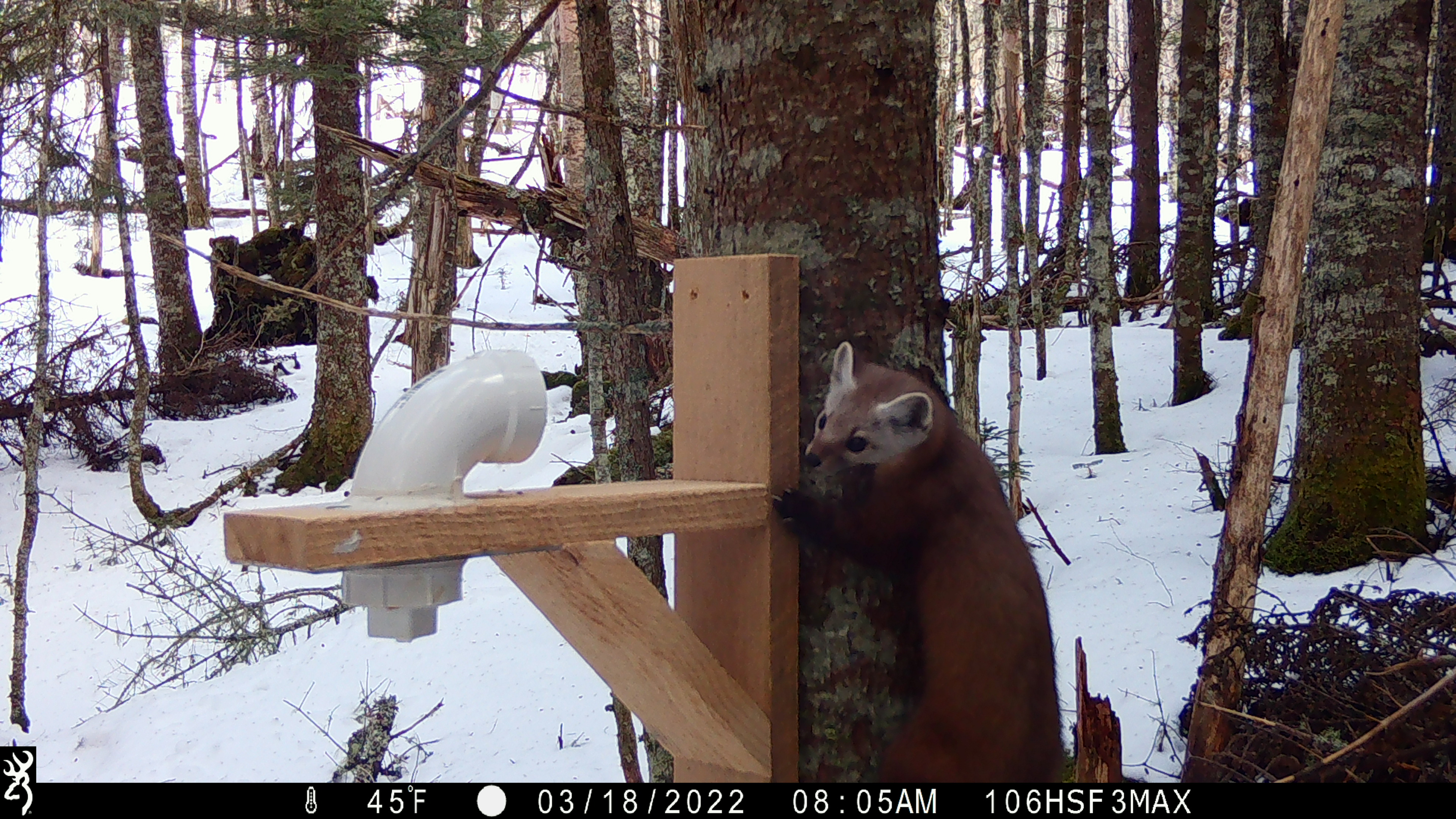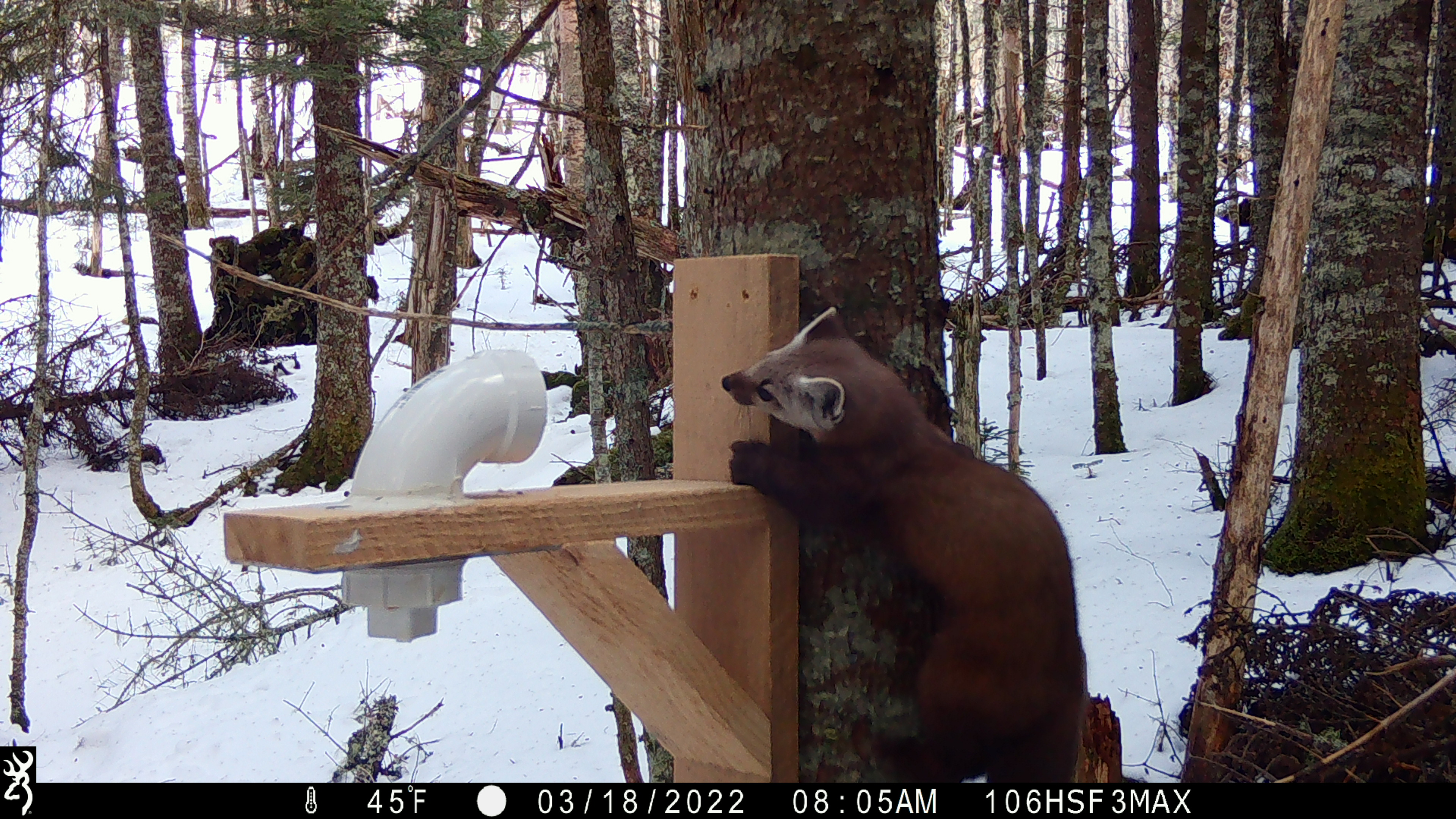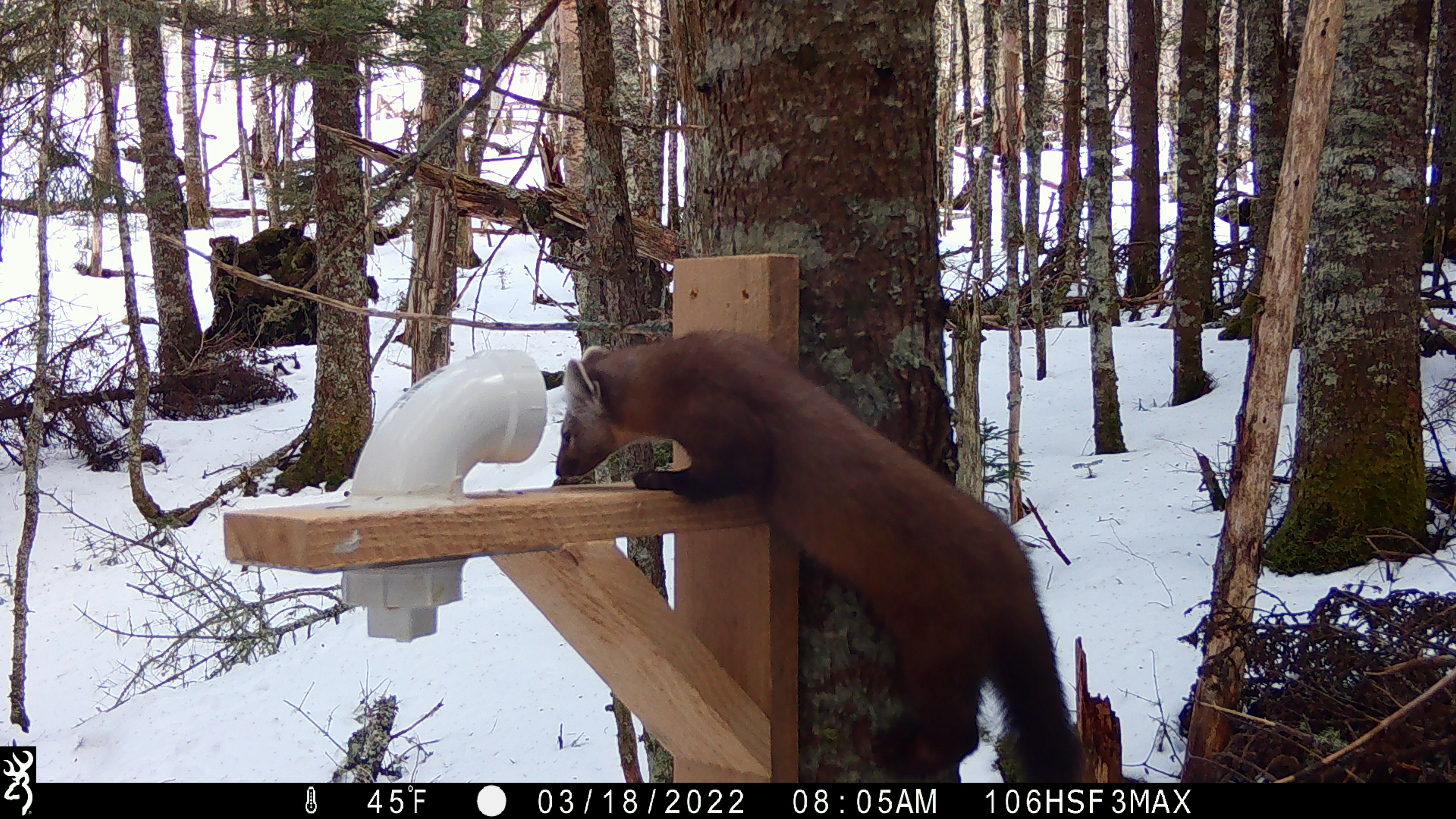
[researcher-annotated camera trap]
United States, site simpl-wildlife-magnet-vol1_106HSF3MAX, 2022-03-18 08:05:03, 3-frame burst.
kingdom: Animalia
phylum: Chordata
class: Mammalia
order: Carnivora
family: Mustelidae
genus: Martes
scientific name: Martes americana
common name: american marten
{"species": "american marten (Martes americana)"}